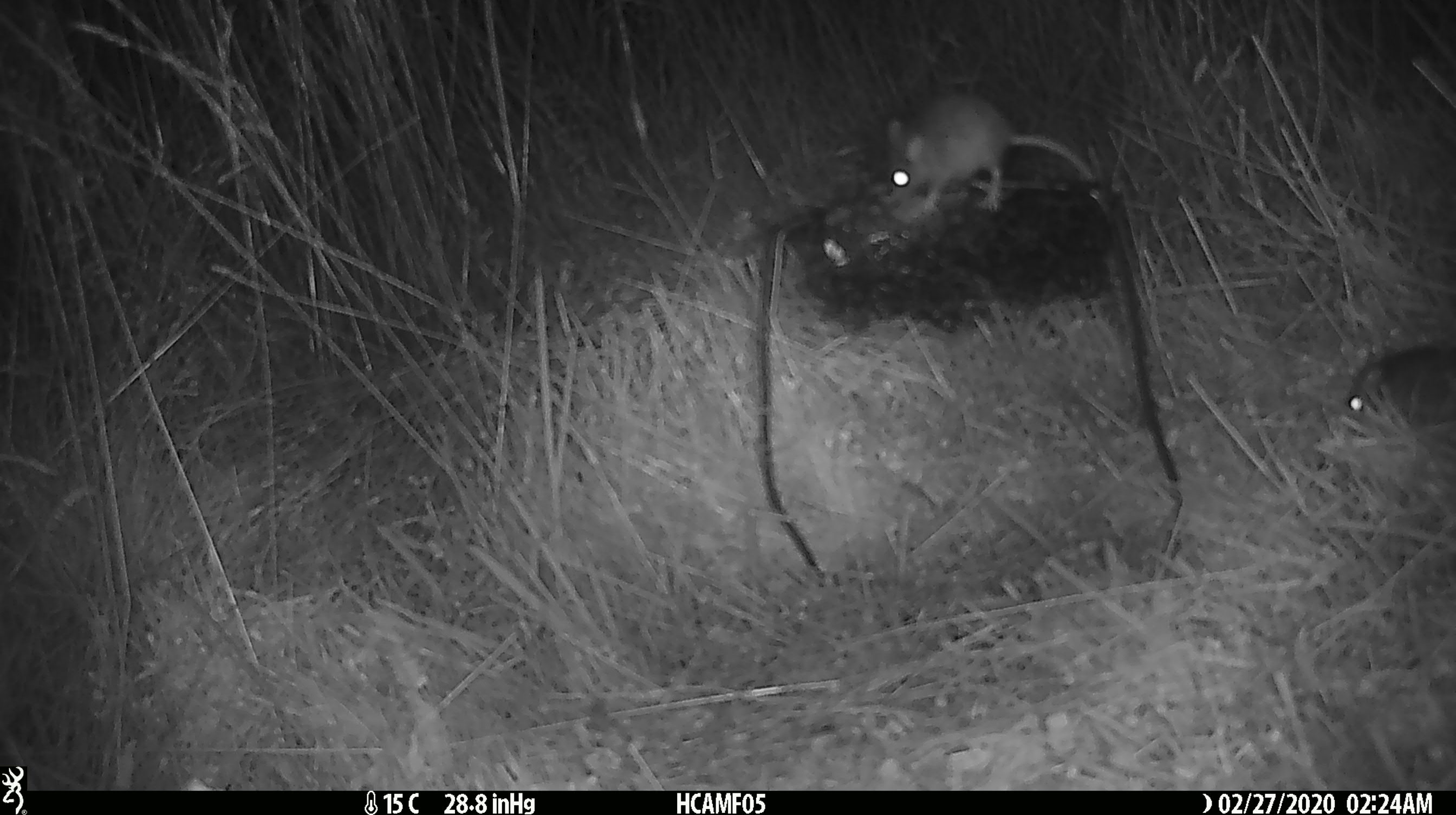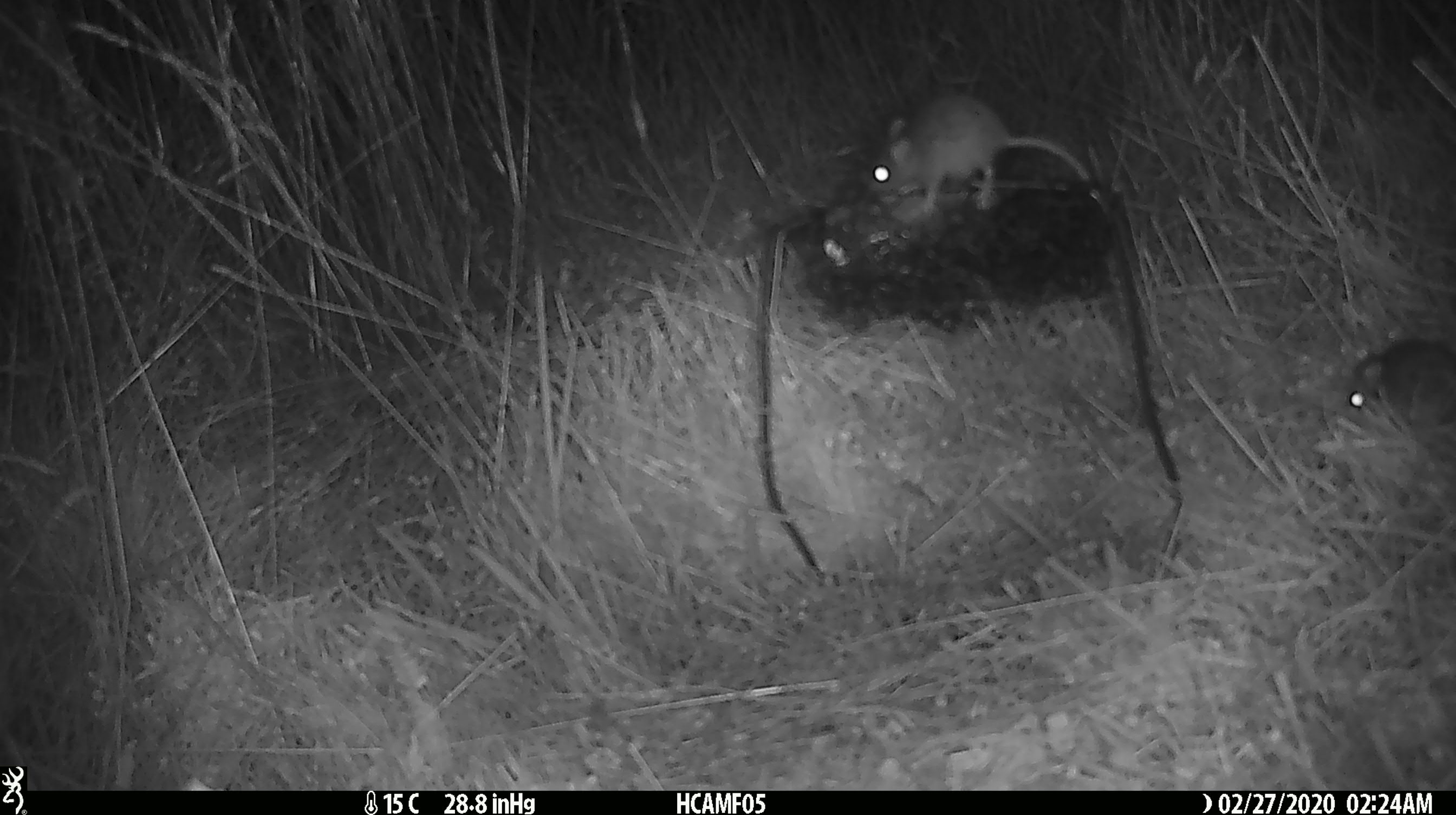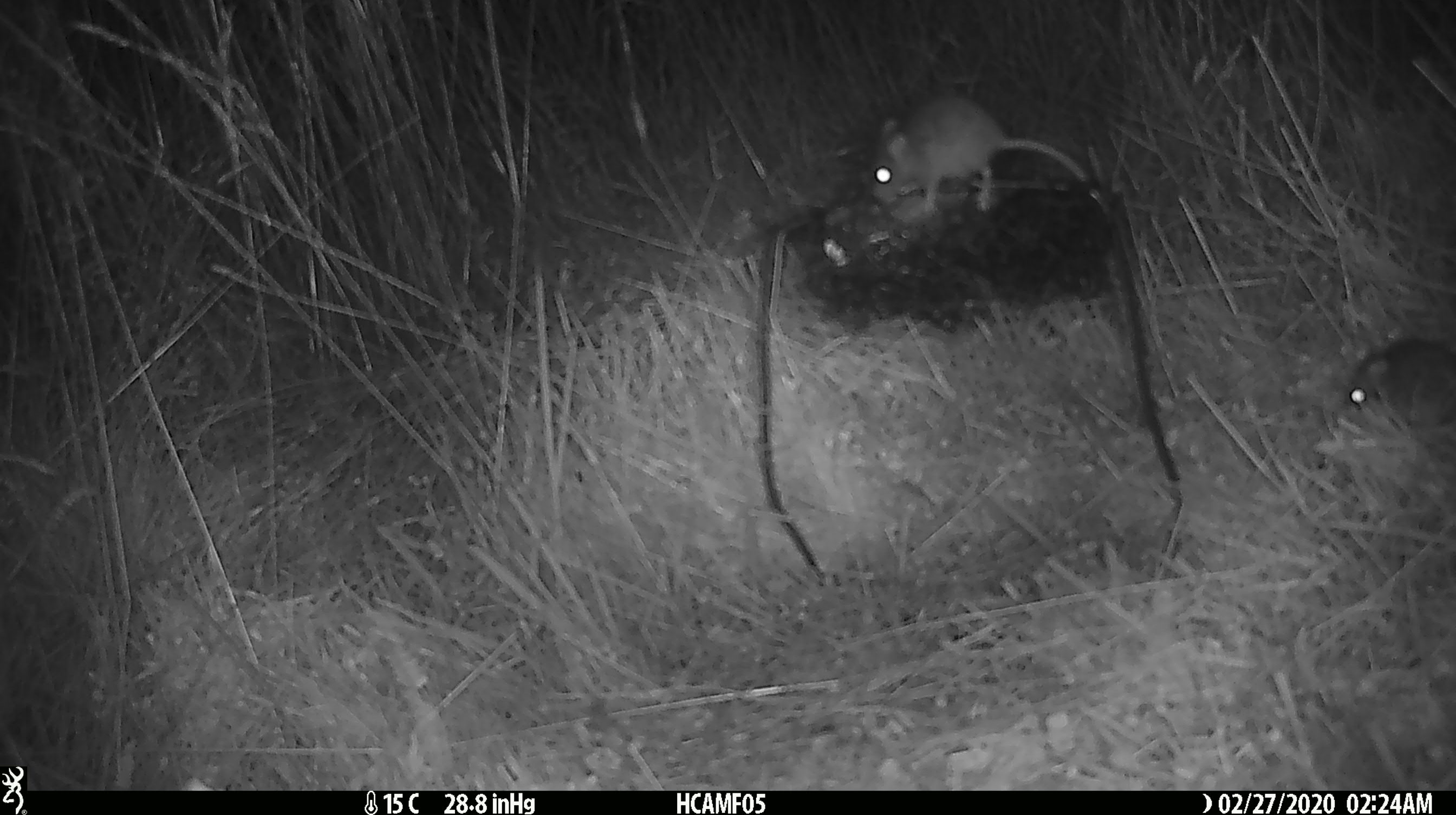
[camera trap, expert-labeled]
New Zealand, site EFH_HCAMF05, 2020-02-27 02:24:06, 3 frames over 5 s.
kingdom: Animalia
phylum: Chordata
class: Mammalia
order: Rodentia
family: Muridae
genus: Mus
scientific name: Mus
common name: mouse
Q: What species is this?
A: Mouse (Mus).